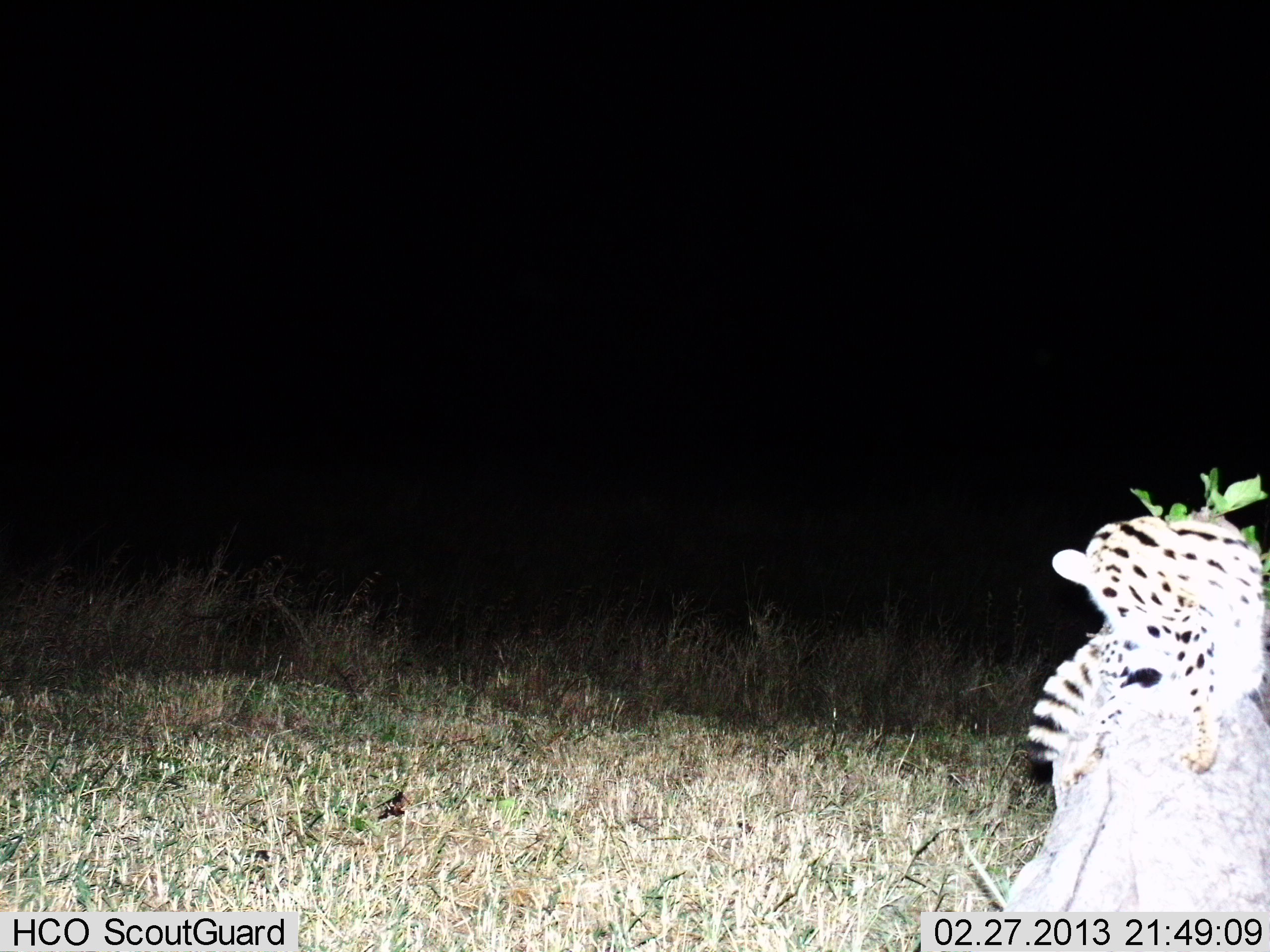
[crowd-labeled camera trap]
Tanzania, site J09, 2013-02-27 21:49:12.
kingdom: Animalia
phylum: Chordata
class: Mammalia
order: Carnivora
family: Felidae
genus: Leptailurus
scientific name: Leptailurus serval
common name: serval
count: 1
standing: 31%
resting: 56%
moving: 12%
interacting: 0%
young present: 0%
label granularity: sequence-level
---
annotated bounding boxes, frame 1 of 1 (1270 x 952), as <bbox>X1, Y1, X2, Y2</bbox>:
animal: <bbox>1011, 511, 1267, 916</bbox>